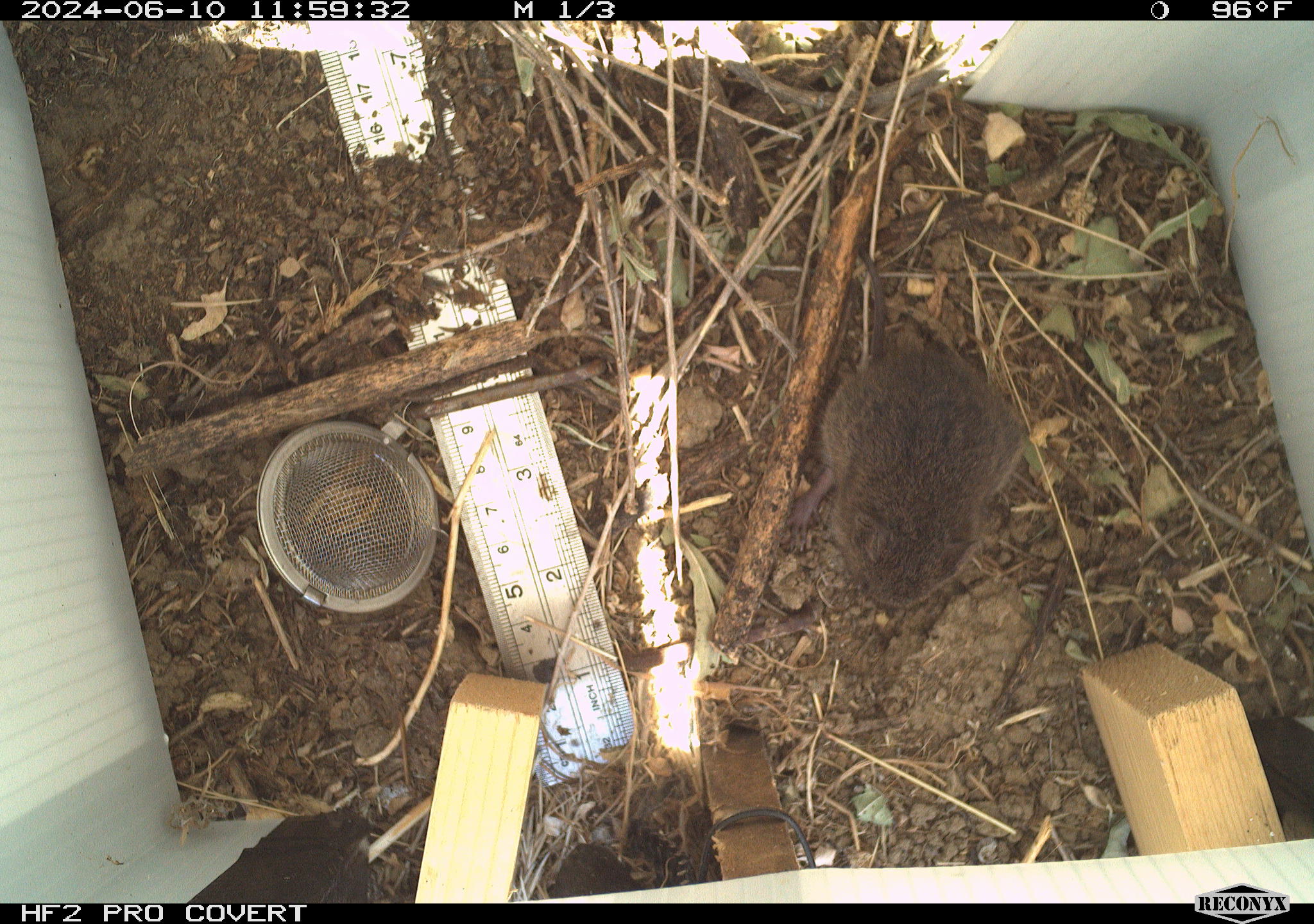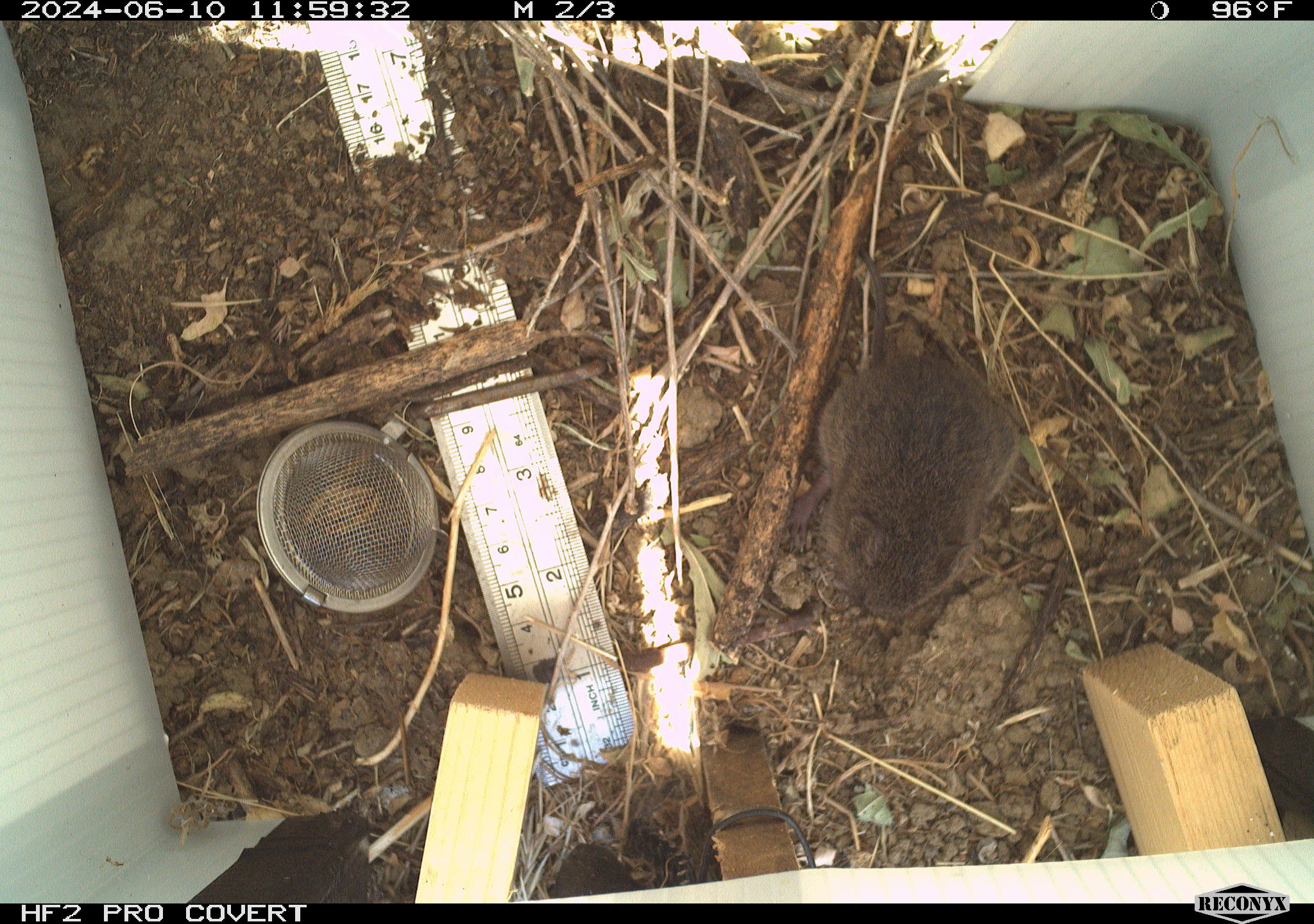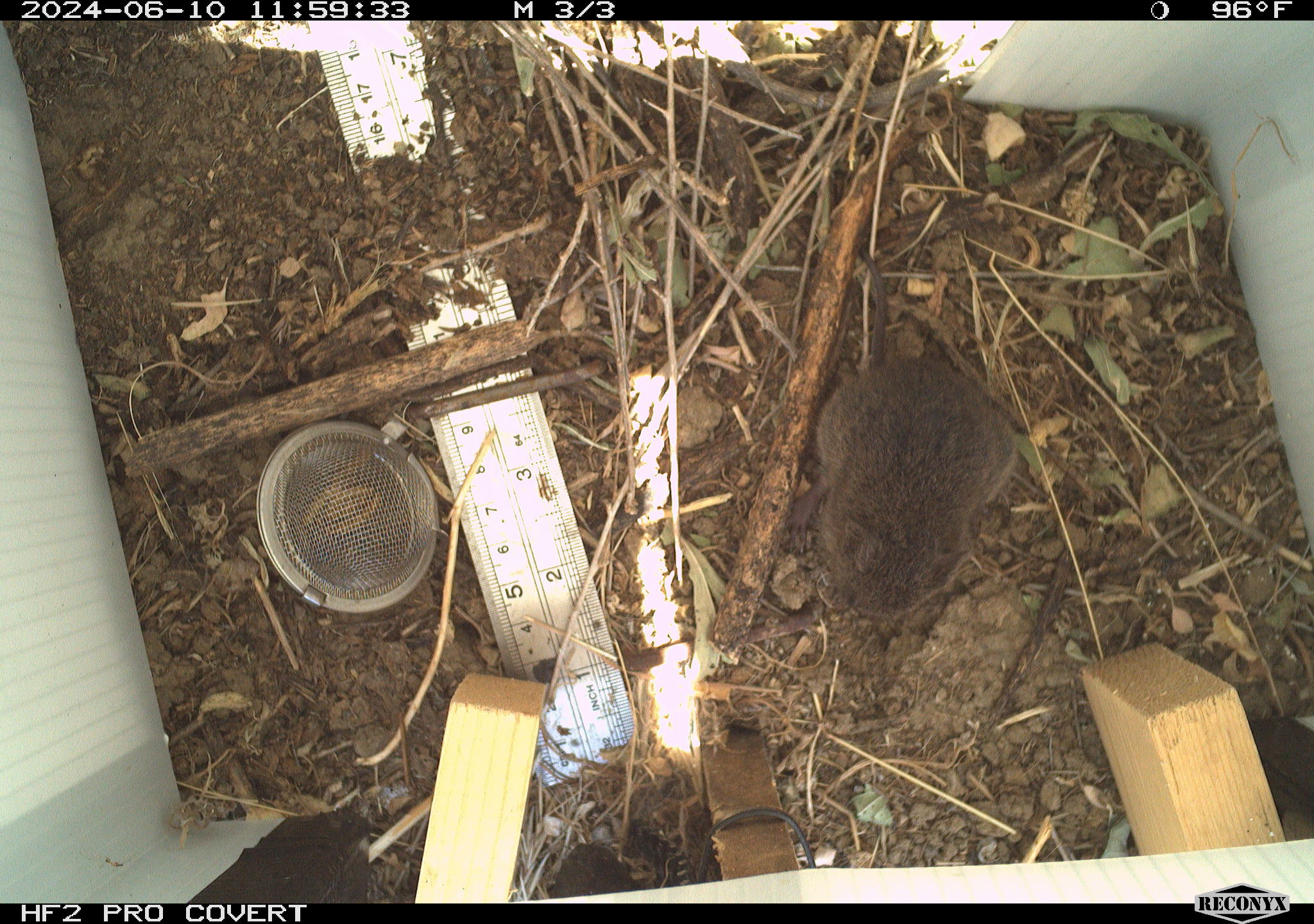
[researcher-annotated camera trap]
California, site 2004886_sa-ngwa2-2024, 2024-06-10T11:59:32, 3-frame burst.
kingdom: Animalia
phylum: Chordata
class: Mammalia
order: Rodentia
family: Cricetidae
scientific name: Arvicolinae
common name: voles, lemmings, and muskrats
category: arvicolinae subfamily